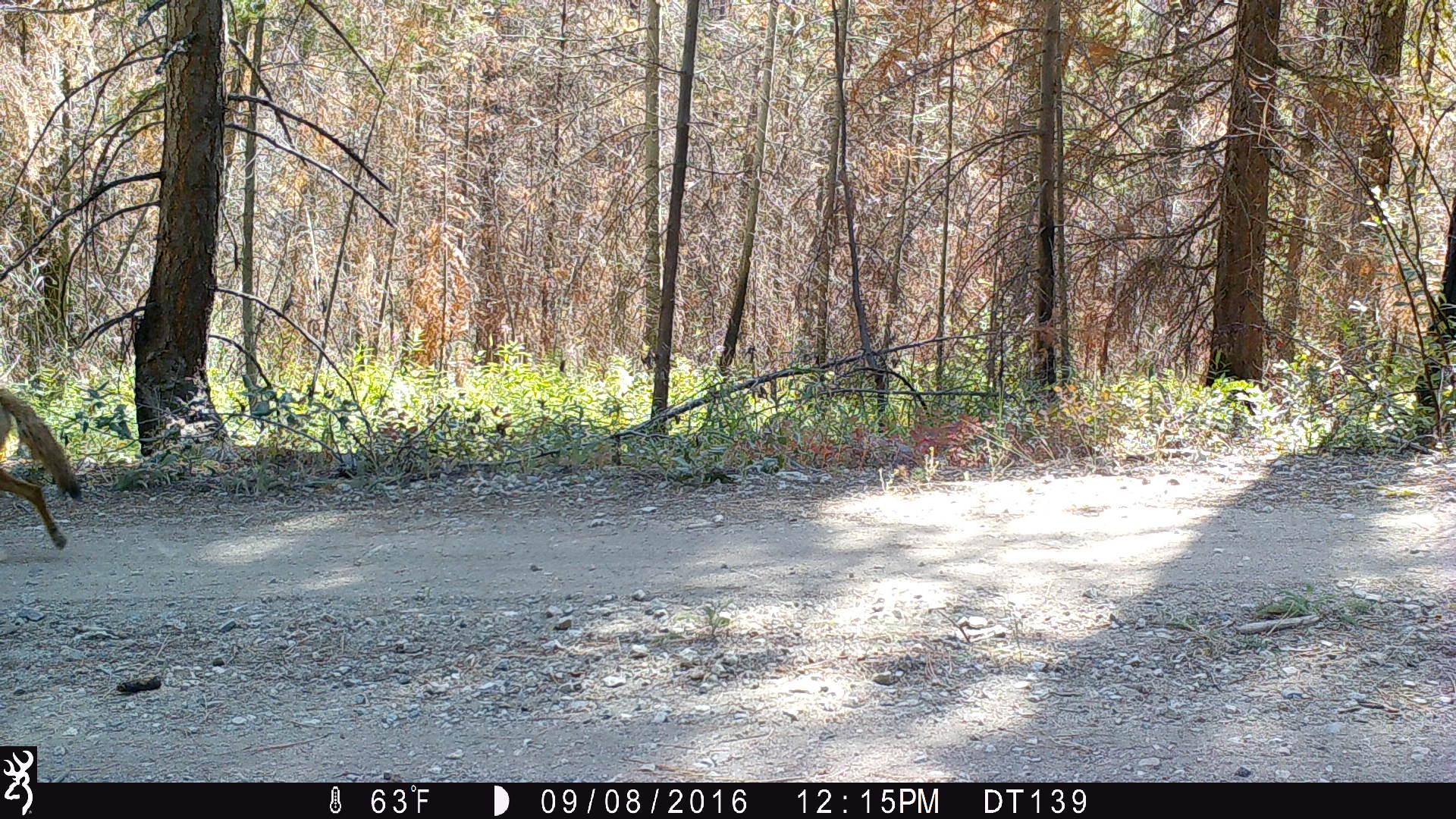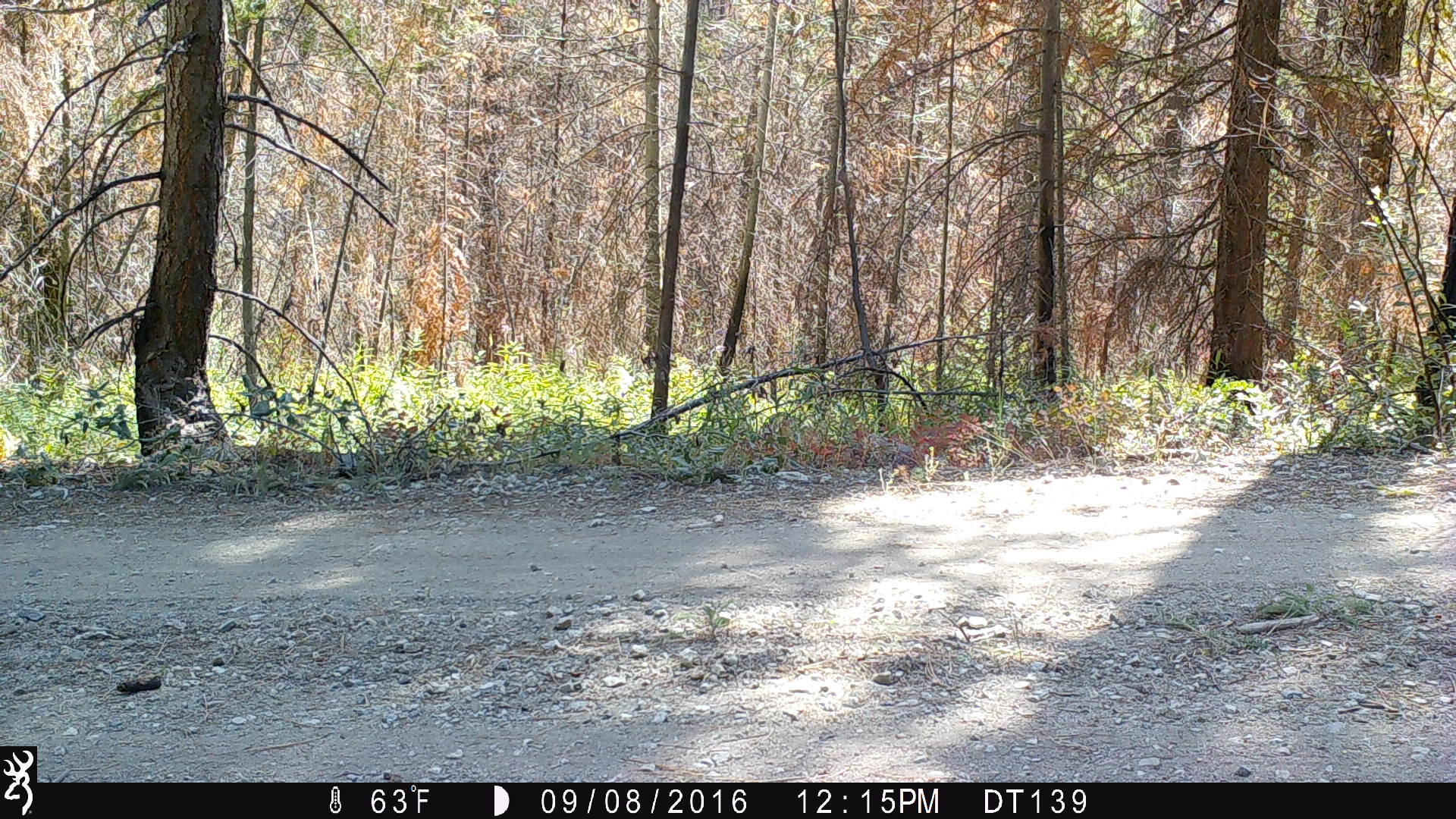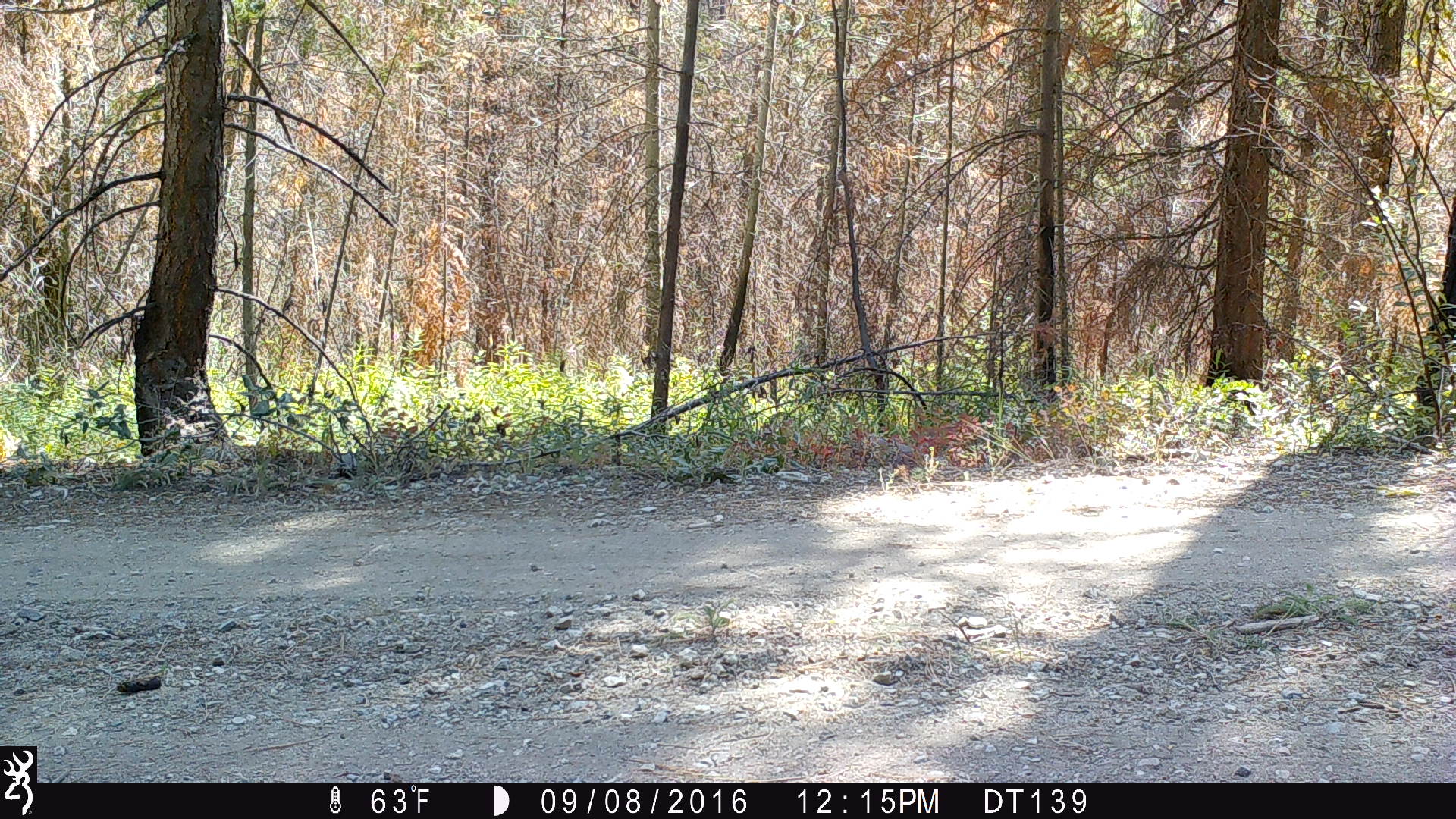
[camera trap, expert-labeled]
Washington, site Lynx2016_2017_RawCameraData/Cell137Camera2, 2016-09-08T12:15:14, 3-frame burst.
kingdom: Animalia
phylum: Chordata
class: Mammalia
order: Carnivora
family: Canidae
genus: Canis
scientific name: Canis latrans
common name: coyote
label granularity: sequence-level